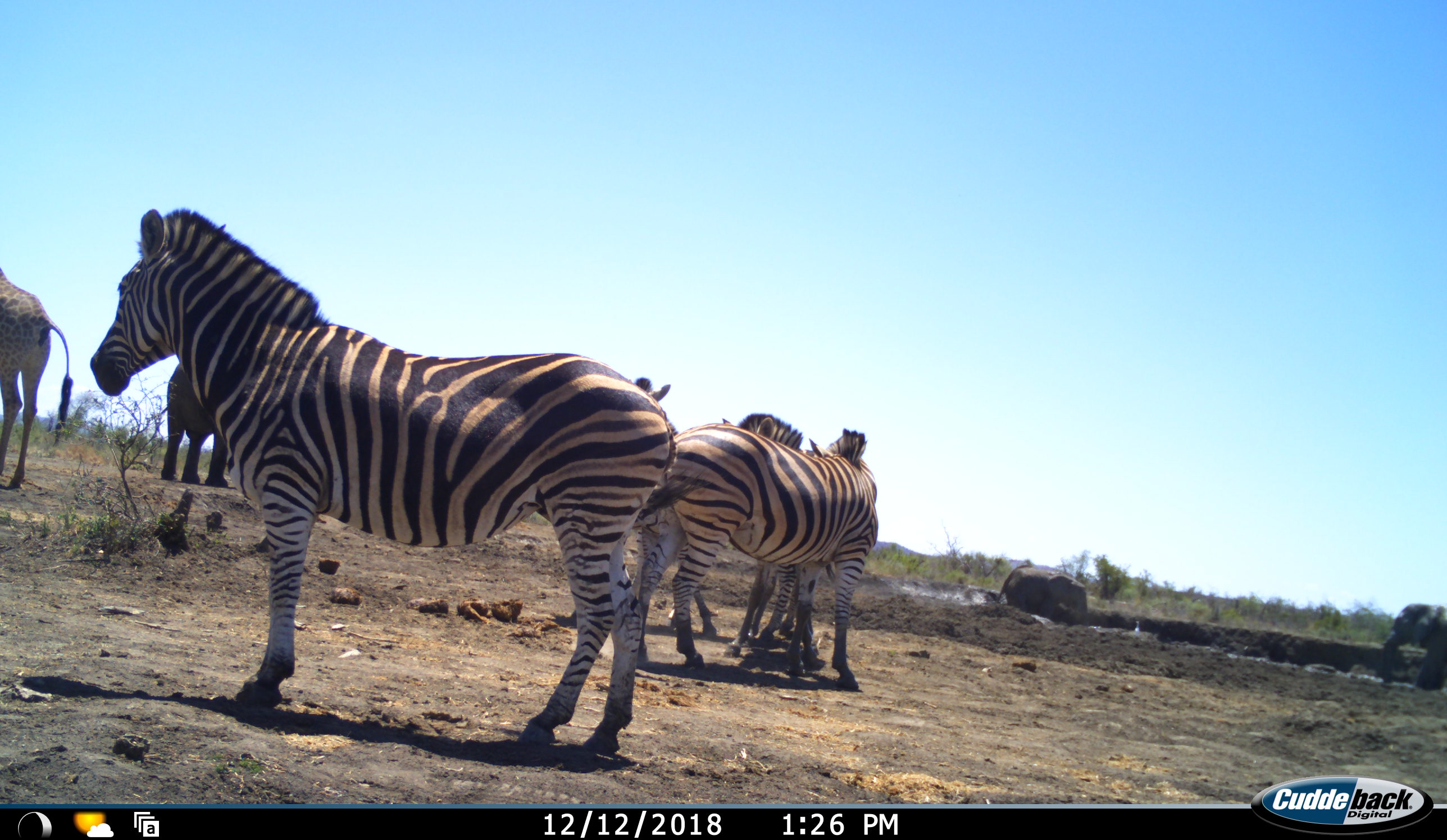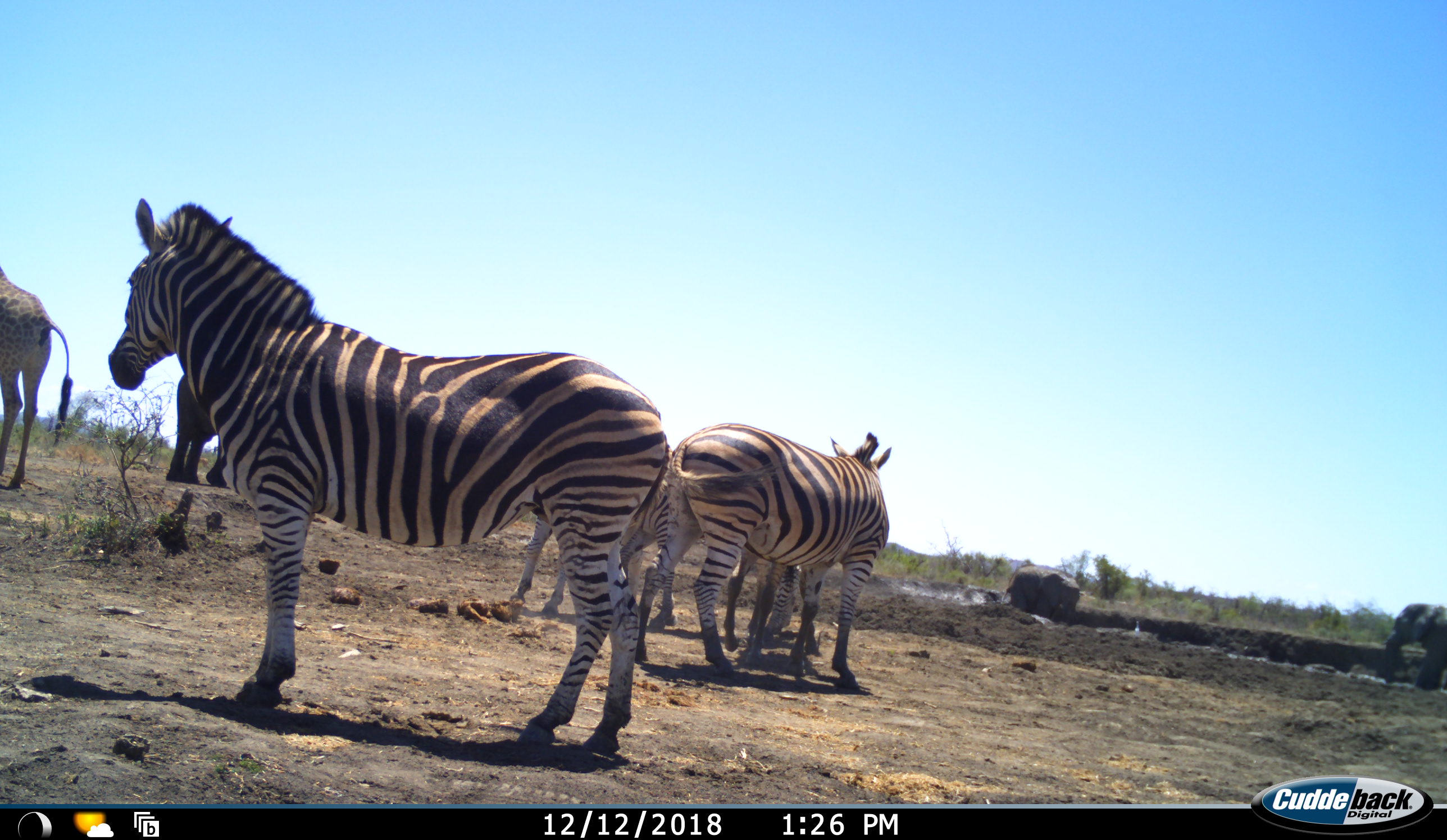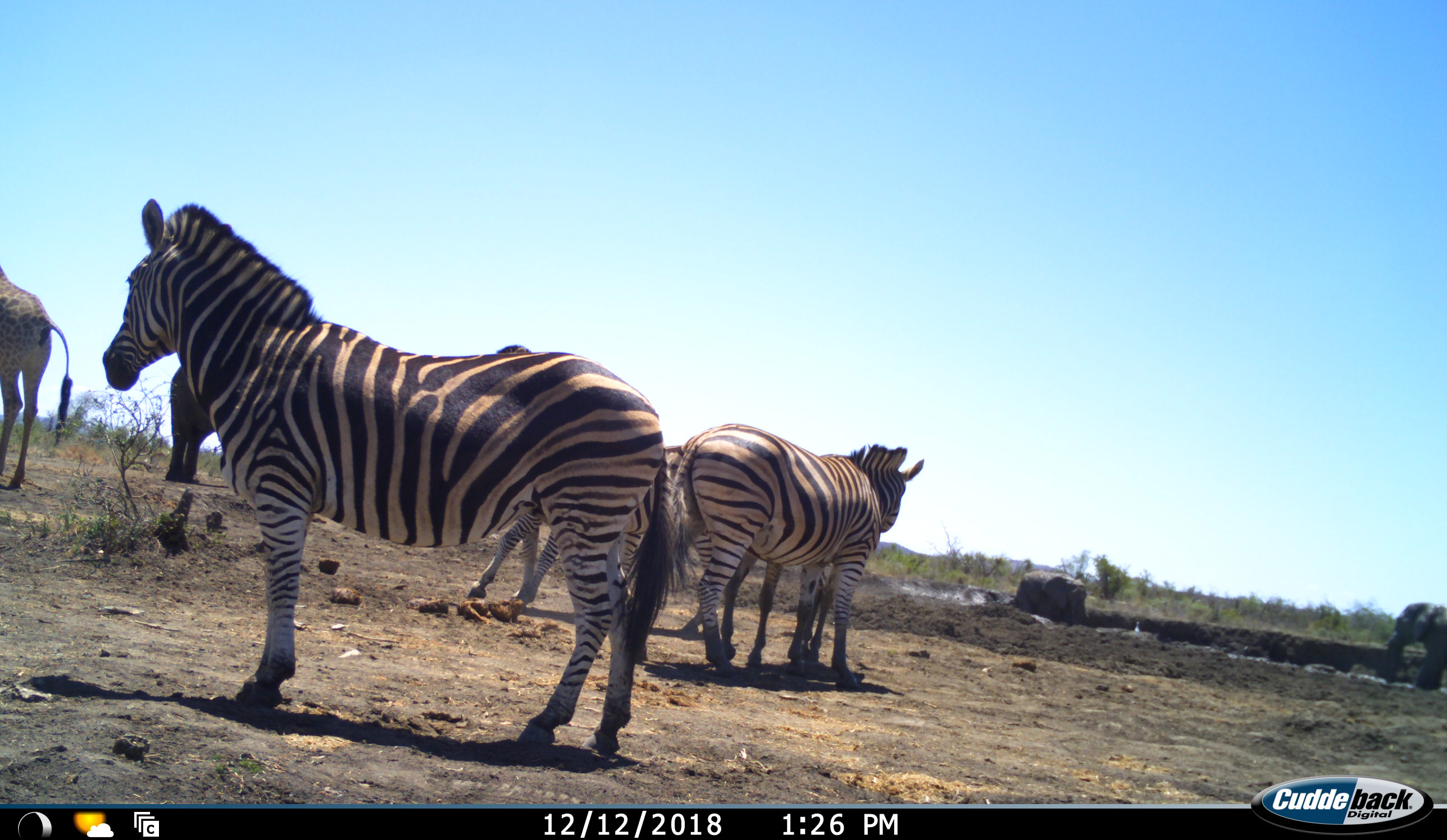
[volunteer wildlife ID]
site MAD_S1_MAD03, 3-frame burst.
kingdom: Animalia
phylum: Chordata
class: Mammalia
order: Proboscidea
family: Elephantidae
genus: Loxodonta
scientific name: Loxodonta africana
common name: african bush elephant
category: elephant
Elephant (african bush elephant) (Loxodonta africana), count 3. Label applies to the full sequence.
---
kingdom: Animalia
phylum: Chordata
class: Mammalia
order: Artiodactyla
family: Giraffidae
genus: Giraffa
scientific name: Giraffa camelopardalis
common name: giraffe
Giraffe (Giraffa camelopardalis), count 1. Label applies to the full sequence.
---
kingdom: Animalia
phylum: Chordata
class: Mammalia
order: Perissodactyla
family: Equidae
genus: Equus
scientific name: Equus quagga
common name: plains zebra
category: zebraplains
Zebraplains (plains zebra) (Equus quagga), count 4. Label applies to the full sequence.